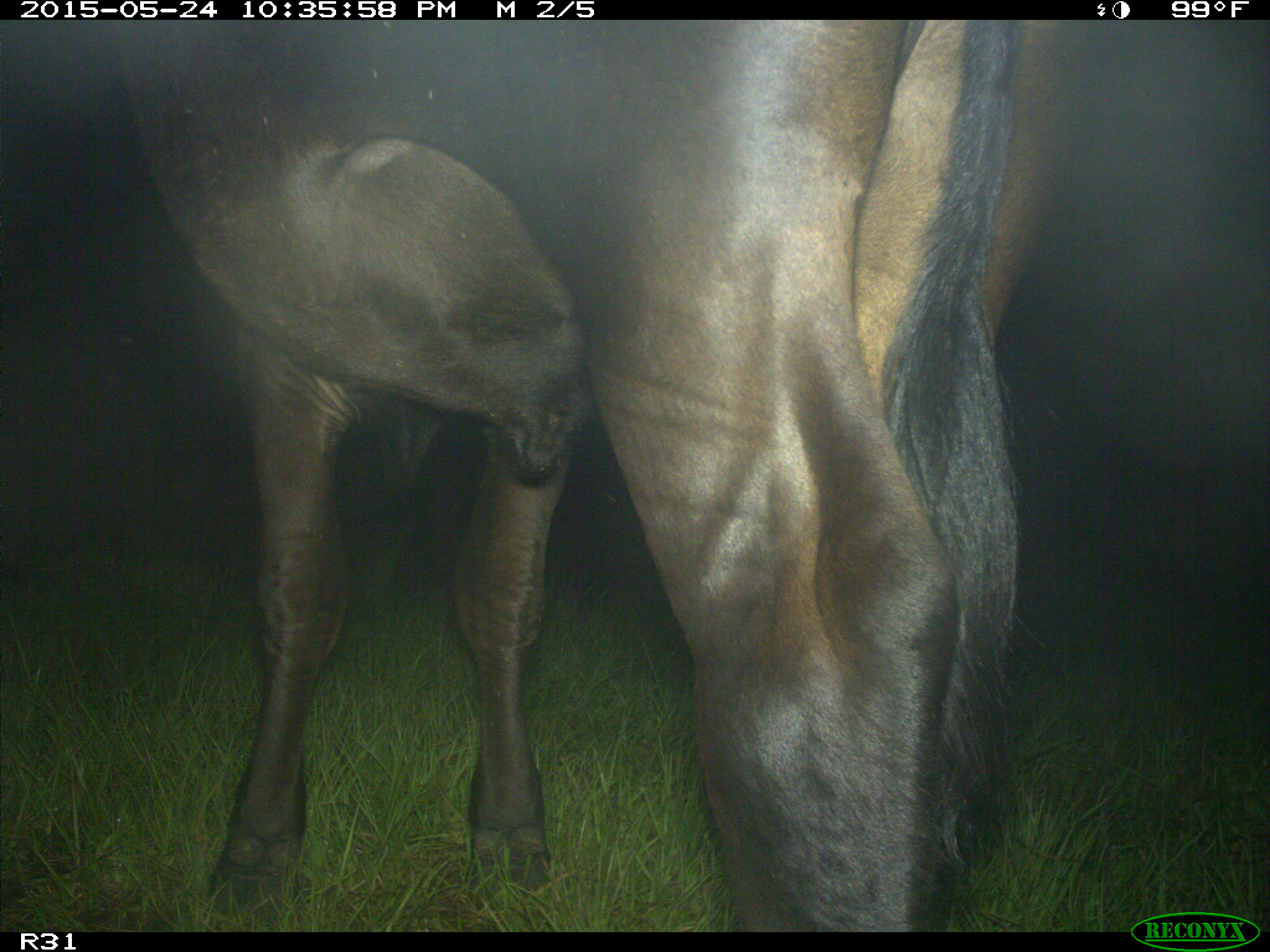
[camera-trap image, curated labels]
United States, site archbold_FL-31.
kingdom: Animalia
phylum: Chordata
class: Mammalia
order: Artiodactyla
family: Bovidae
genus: Bos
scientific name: Bos taurus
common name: domestic cow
Bos taurus (domestic cow).